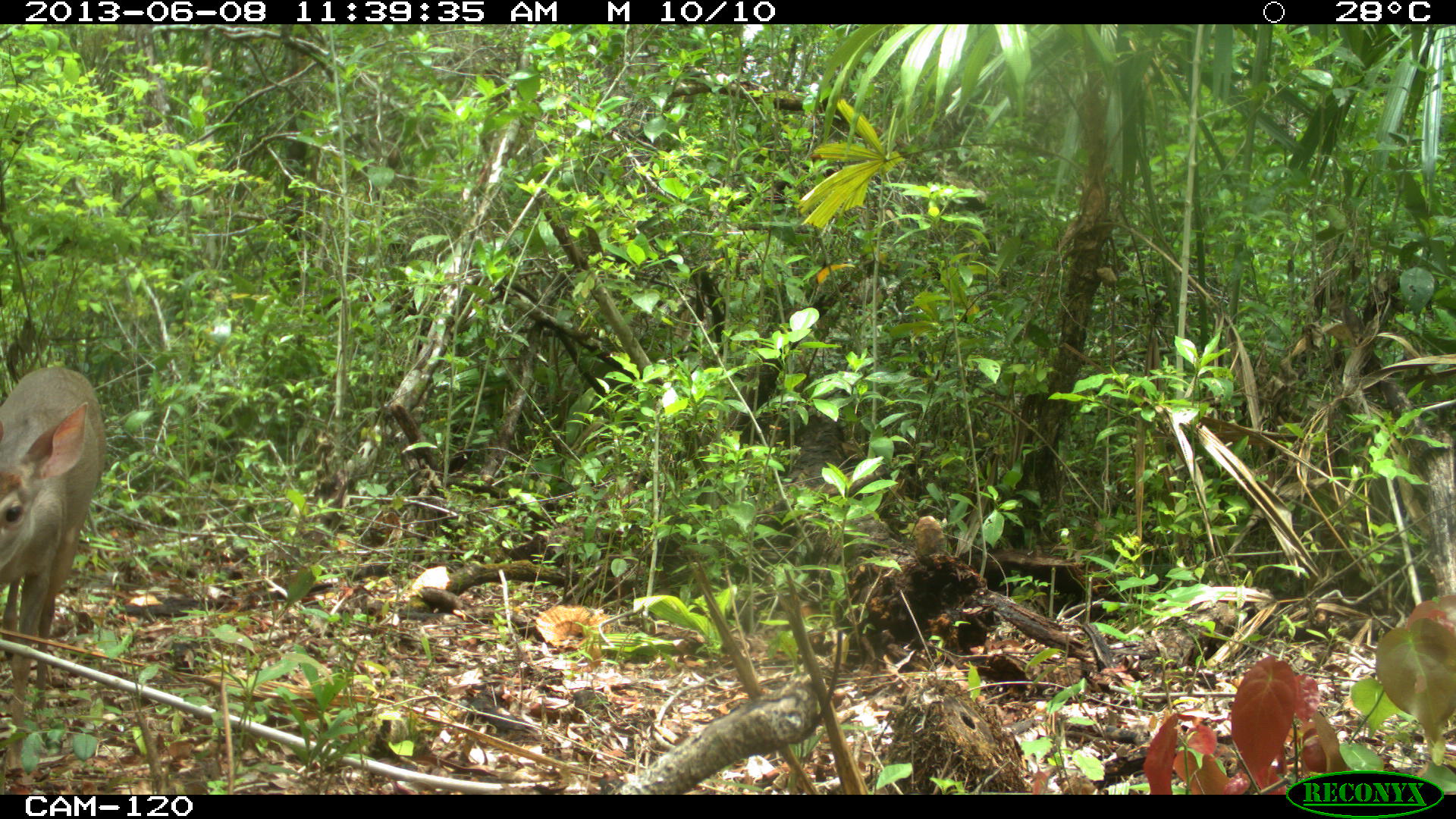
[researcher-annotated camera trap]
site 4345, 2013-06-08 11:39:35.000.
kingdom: Animalia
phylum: Chordata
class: Mammalia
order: Artiodactyla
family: Cervidae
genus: Odocoileus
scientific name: Odocoileus pandora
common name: yucatán brown brocket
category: mazama pandora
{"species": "mazama pandora (yucatán brown brocket) (Odocoileus pandora)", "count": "1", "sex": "female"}